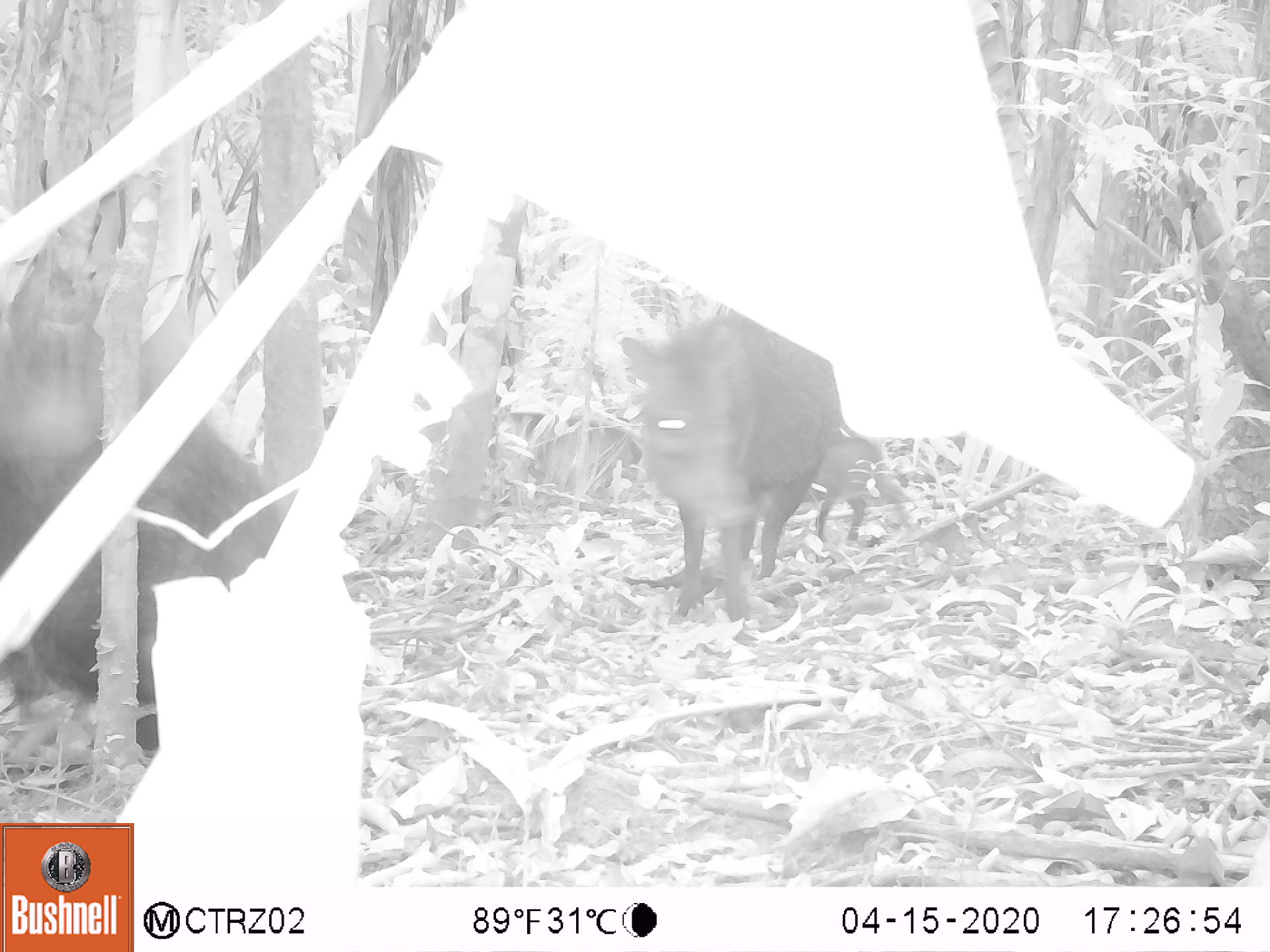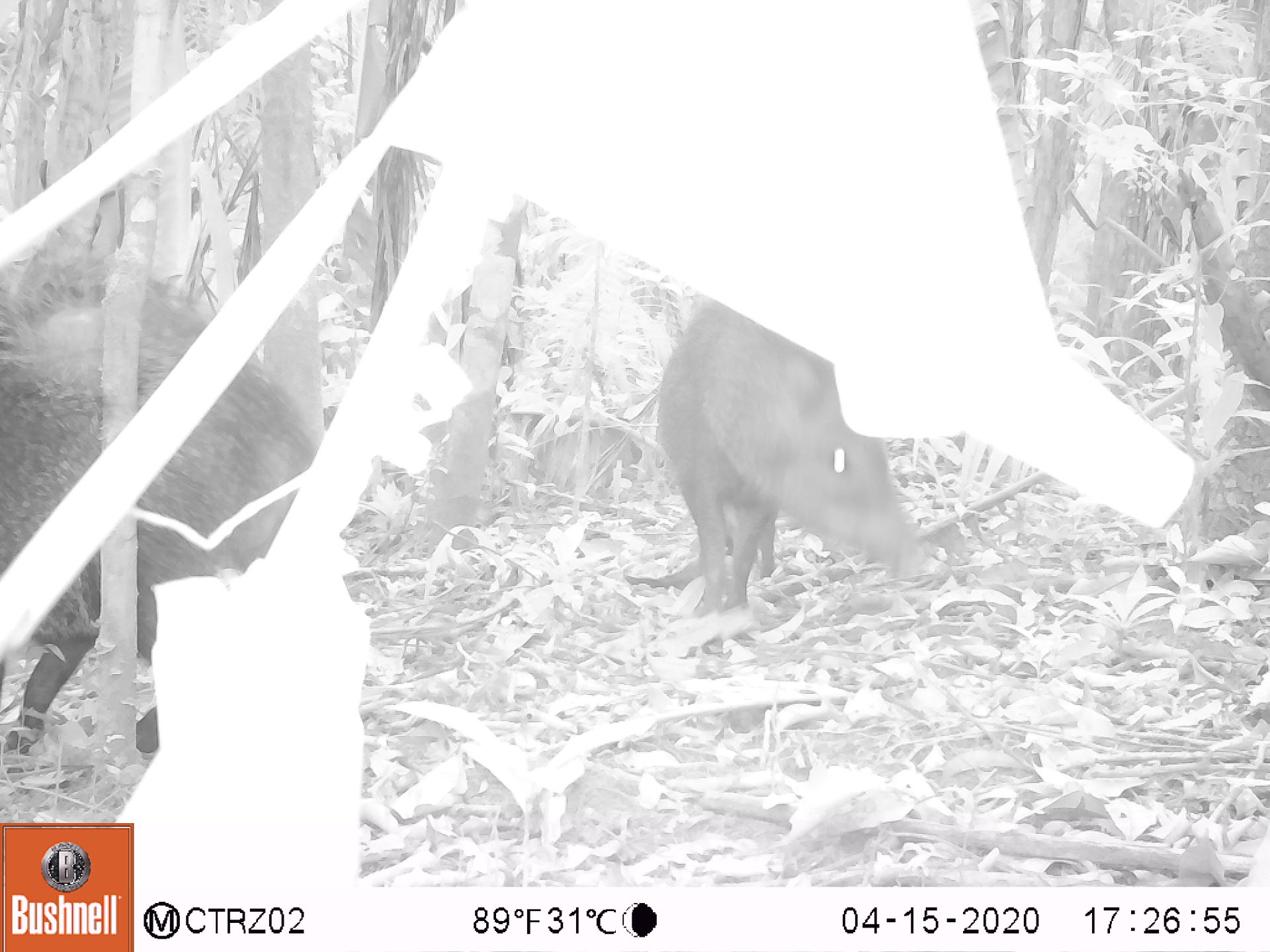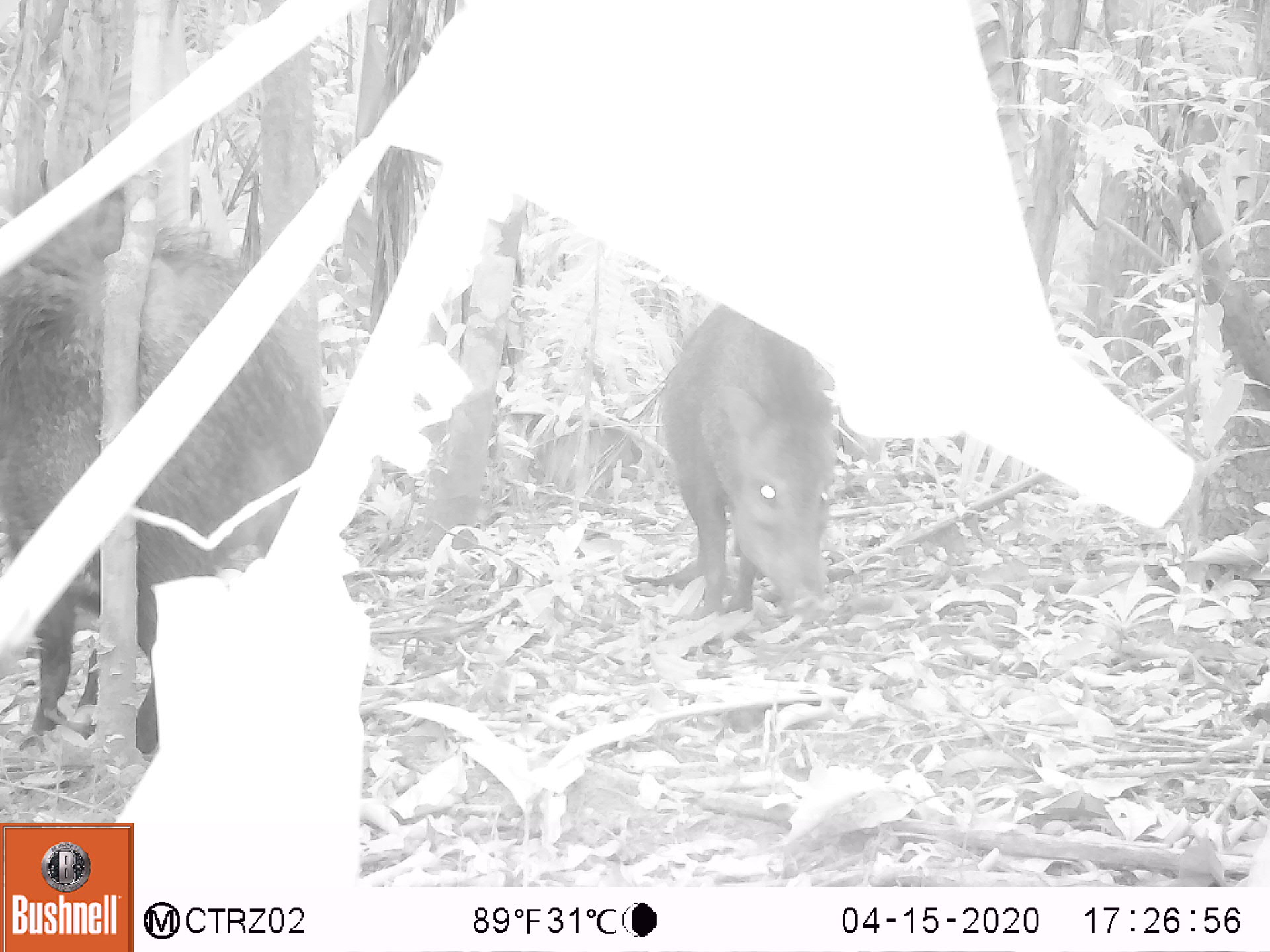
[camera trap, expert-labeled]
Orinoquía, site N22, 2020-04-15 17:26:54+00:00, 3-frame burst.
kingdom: Animalia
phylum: Chordata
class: Mammalia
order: Artiodactyla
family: Tayassuidae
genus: Pecari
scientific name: Pecari tajacu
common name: collared peccary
Collared peccary (Pecari tajacu).